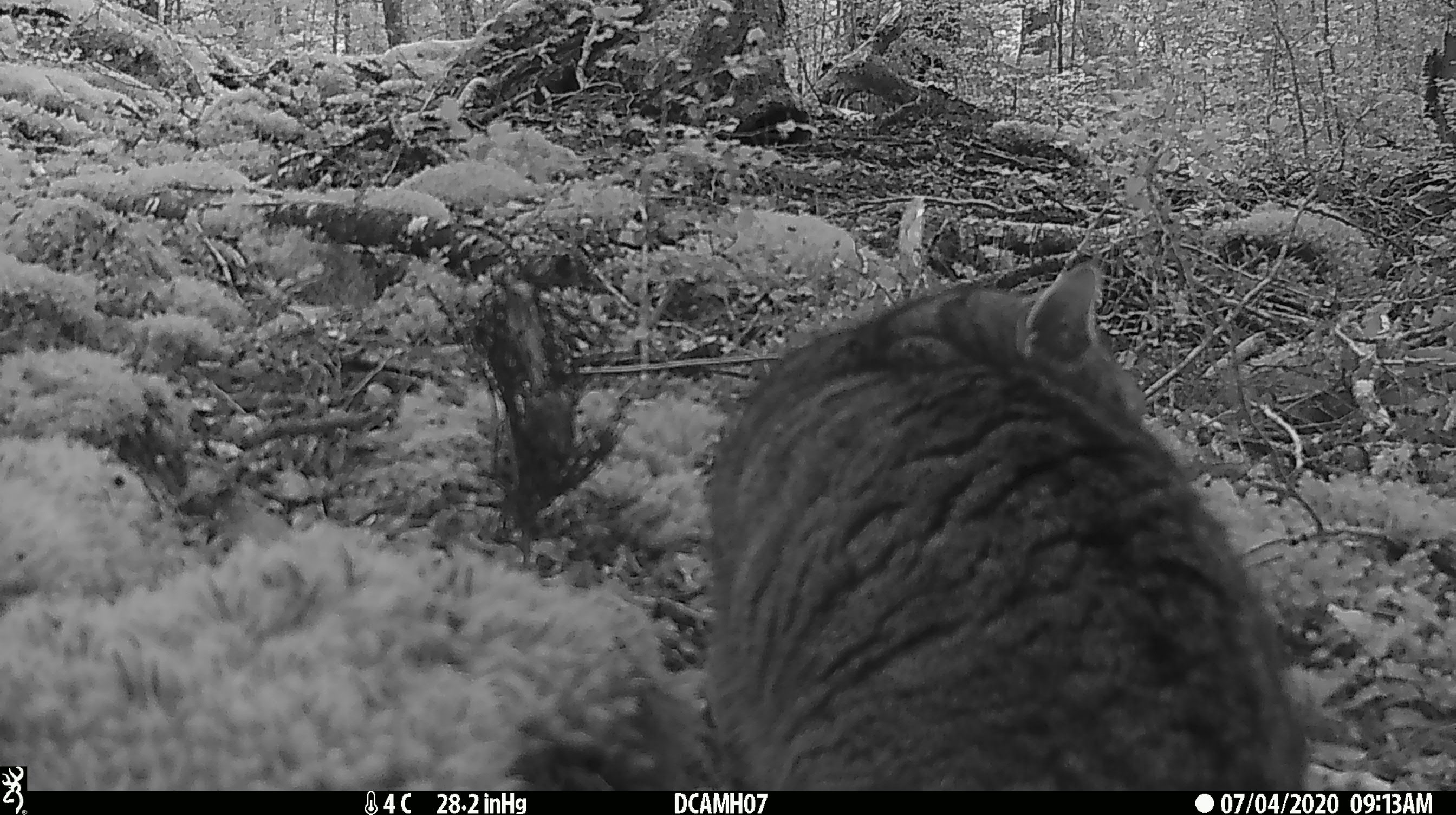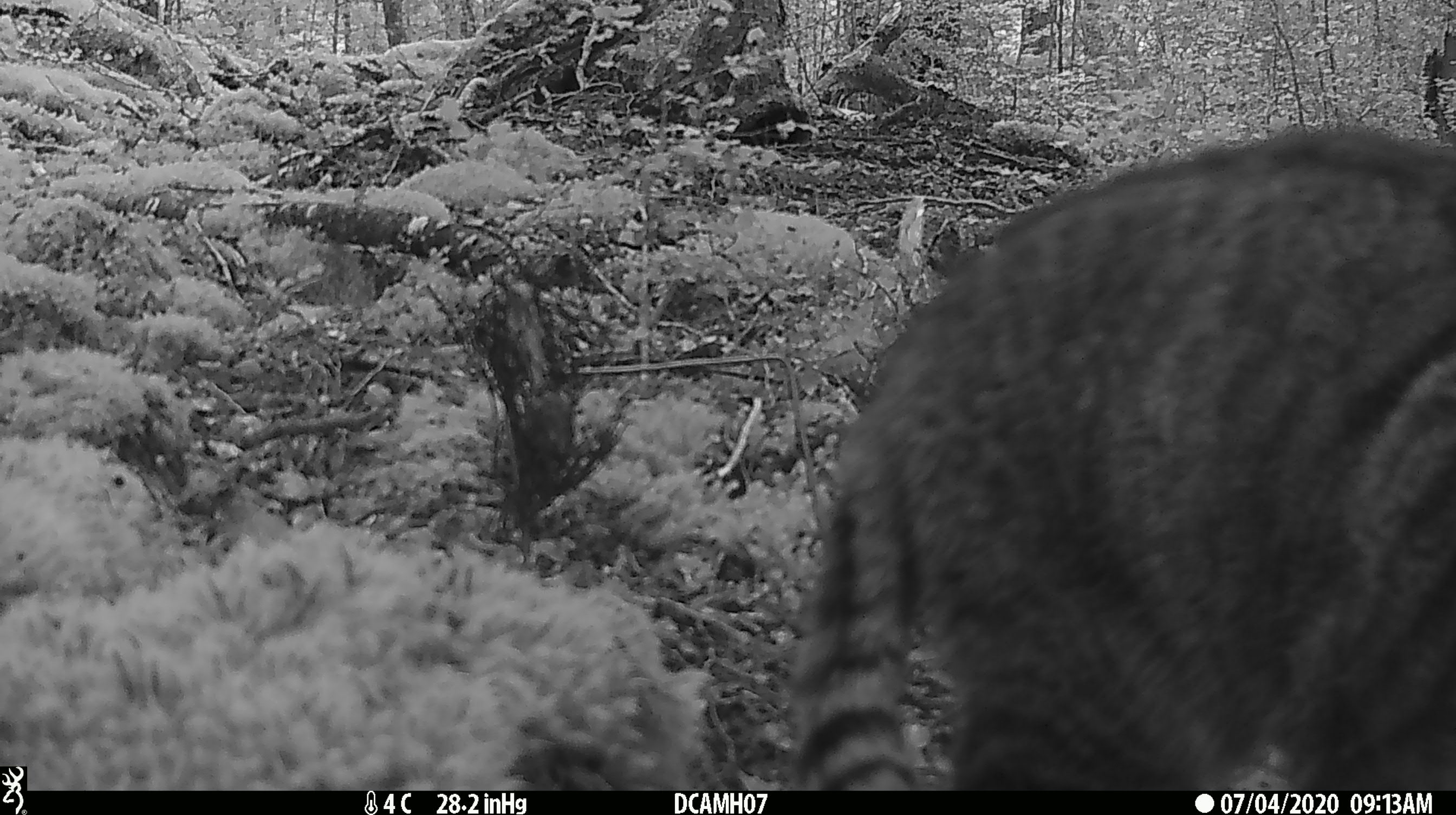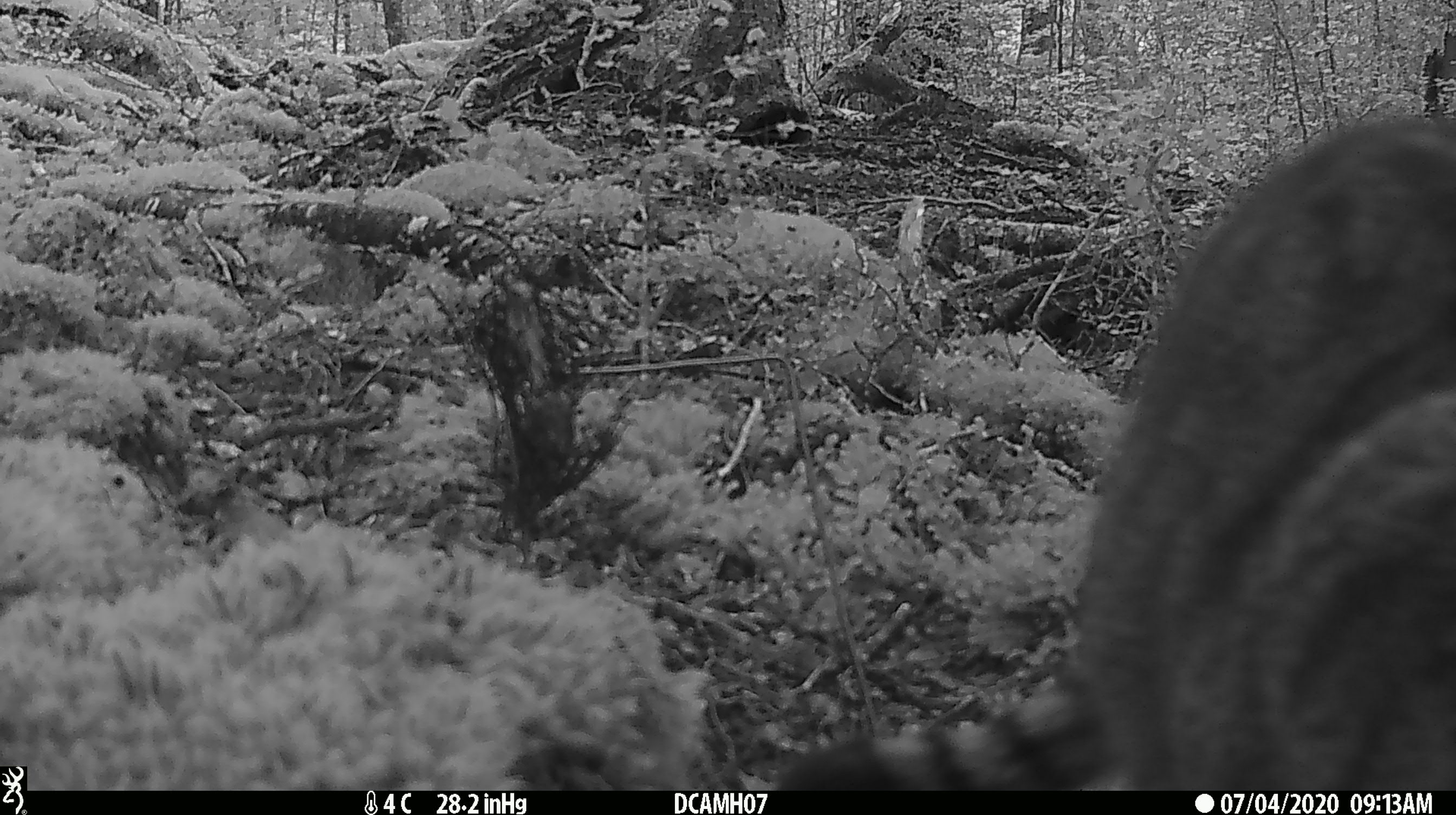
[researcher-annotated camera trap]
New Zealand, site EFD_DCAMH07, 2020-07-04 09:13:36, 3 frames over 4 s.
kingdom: Animalia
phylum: Chordata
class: Mammalia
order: Carnivora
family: Felidae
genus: Felis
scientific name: Felis catus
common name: domestic cat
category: cat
Cat (domestic cat) (Felis catus).